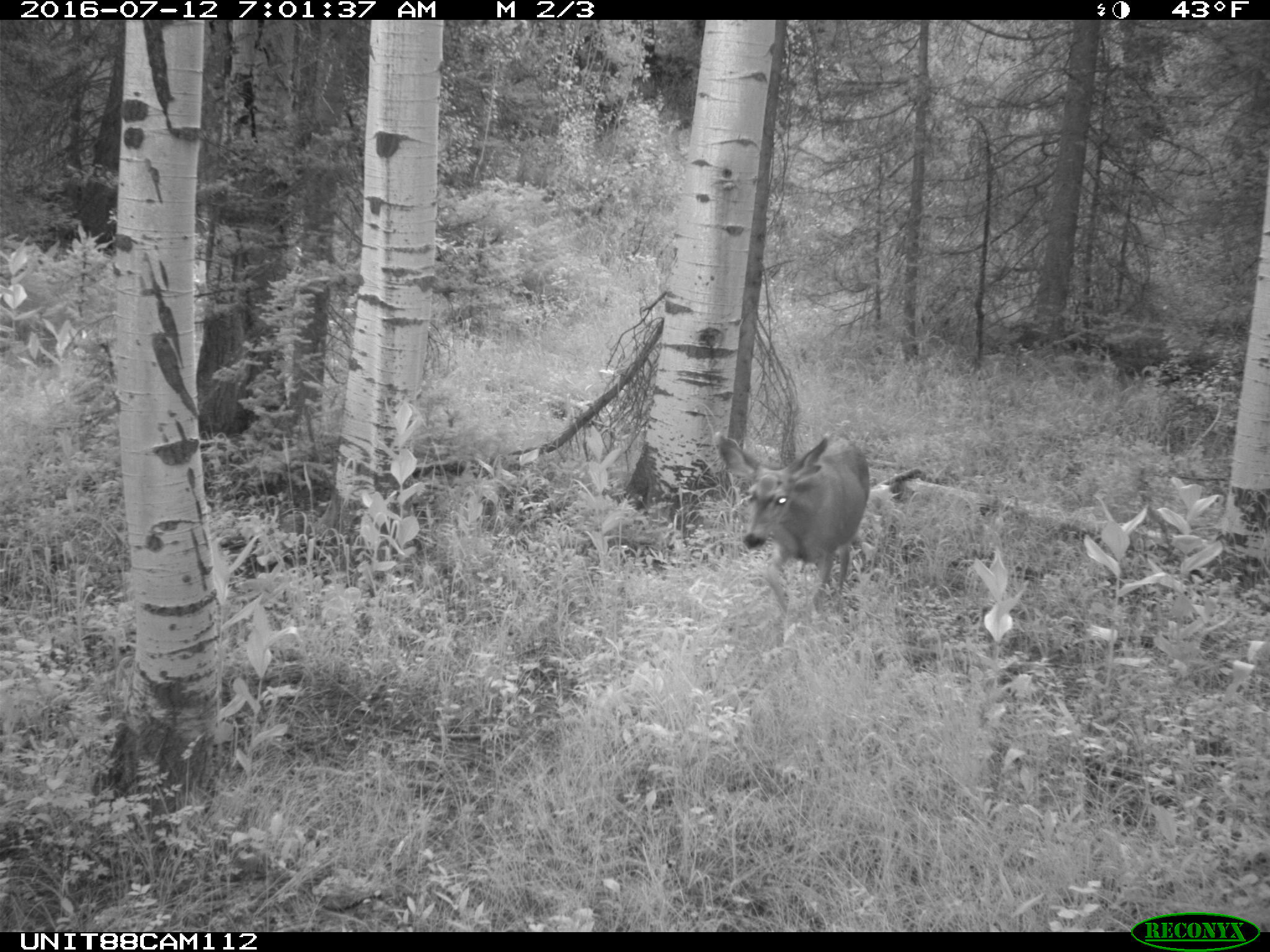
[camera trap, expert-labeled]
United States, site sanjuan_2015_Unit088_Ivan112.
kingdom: Animalia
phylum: Chordata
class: Mammalia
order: Artiodactyla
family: Cervidae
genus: Odocoileus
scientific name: Odocoileus hemionus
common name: mule deer